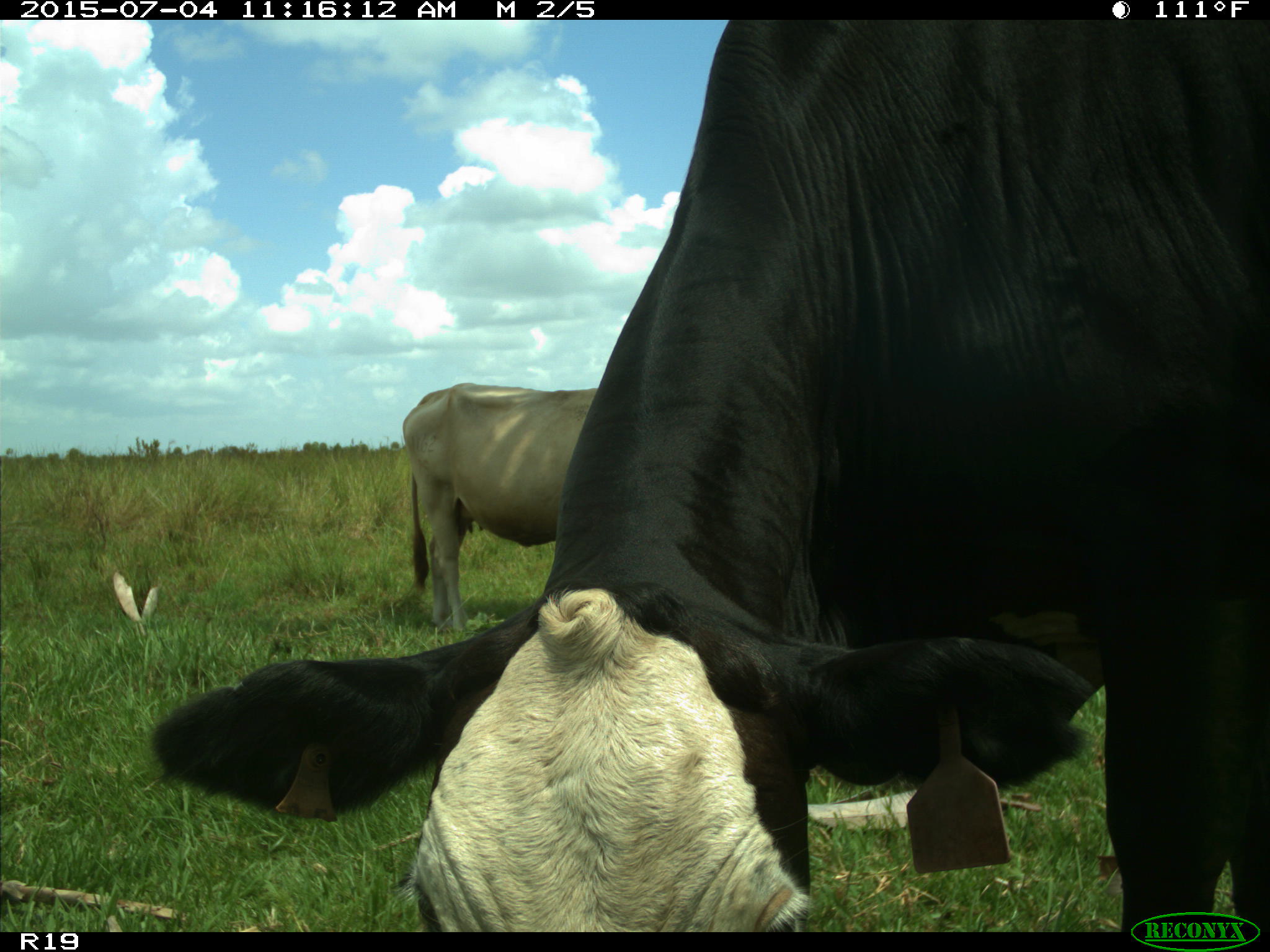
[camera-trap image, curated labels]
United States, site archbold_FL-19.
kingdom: Animalia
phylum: Chordata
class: Mammalia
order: Artiodactyla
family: Bovidae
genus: Bos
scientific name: Bos taurus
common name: domestic cow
Bos taurus (domestic cow).